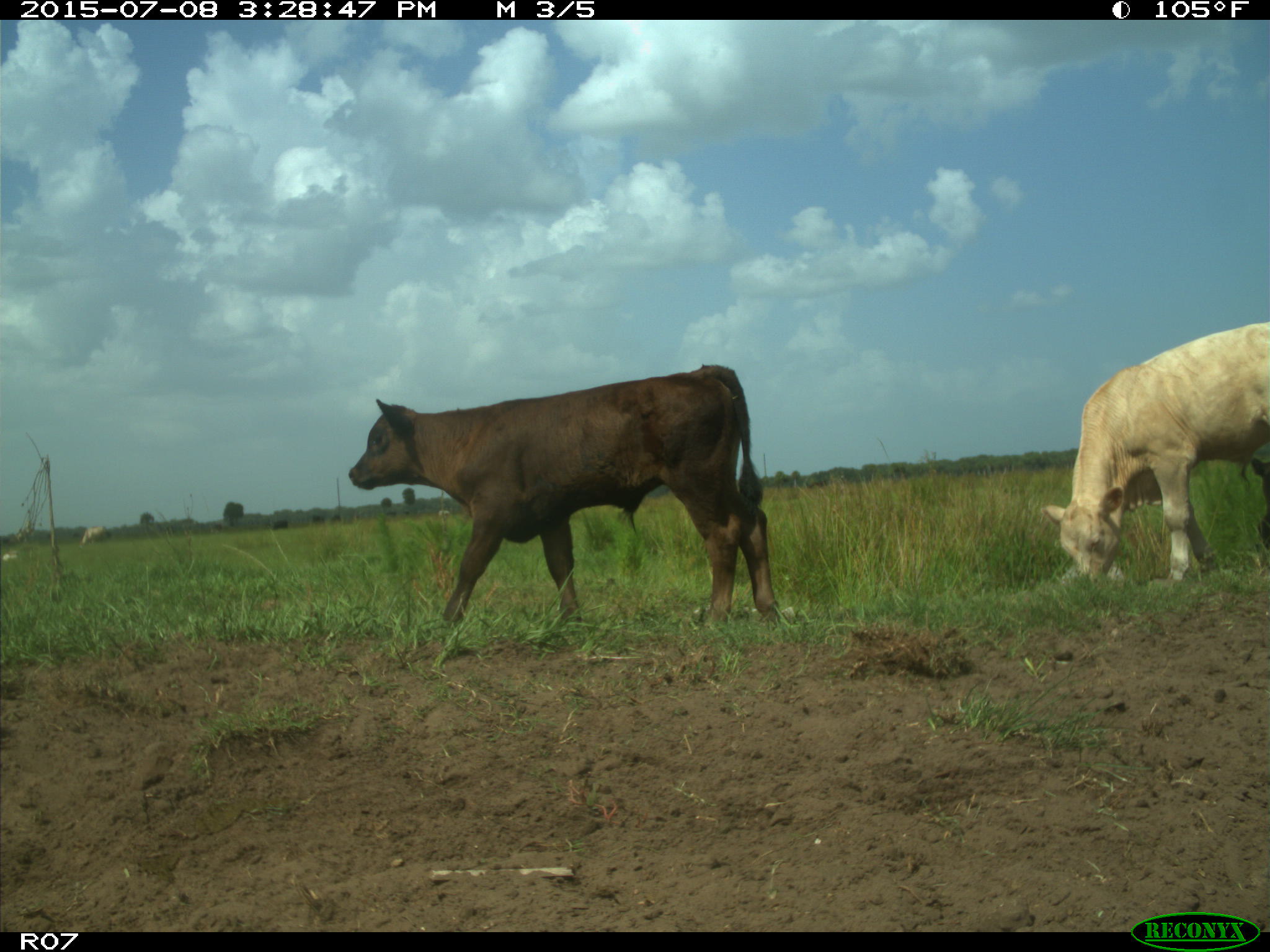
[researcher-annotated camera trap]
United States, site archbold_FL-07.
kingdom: Animalia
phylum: Chordata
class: Mammalia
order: Artiodactyla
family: Bovidae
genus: Bos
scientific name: Bos taurus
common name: domestic cow